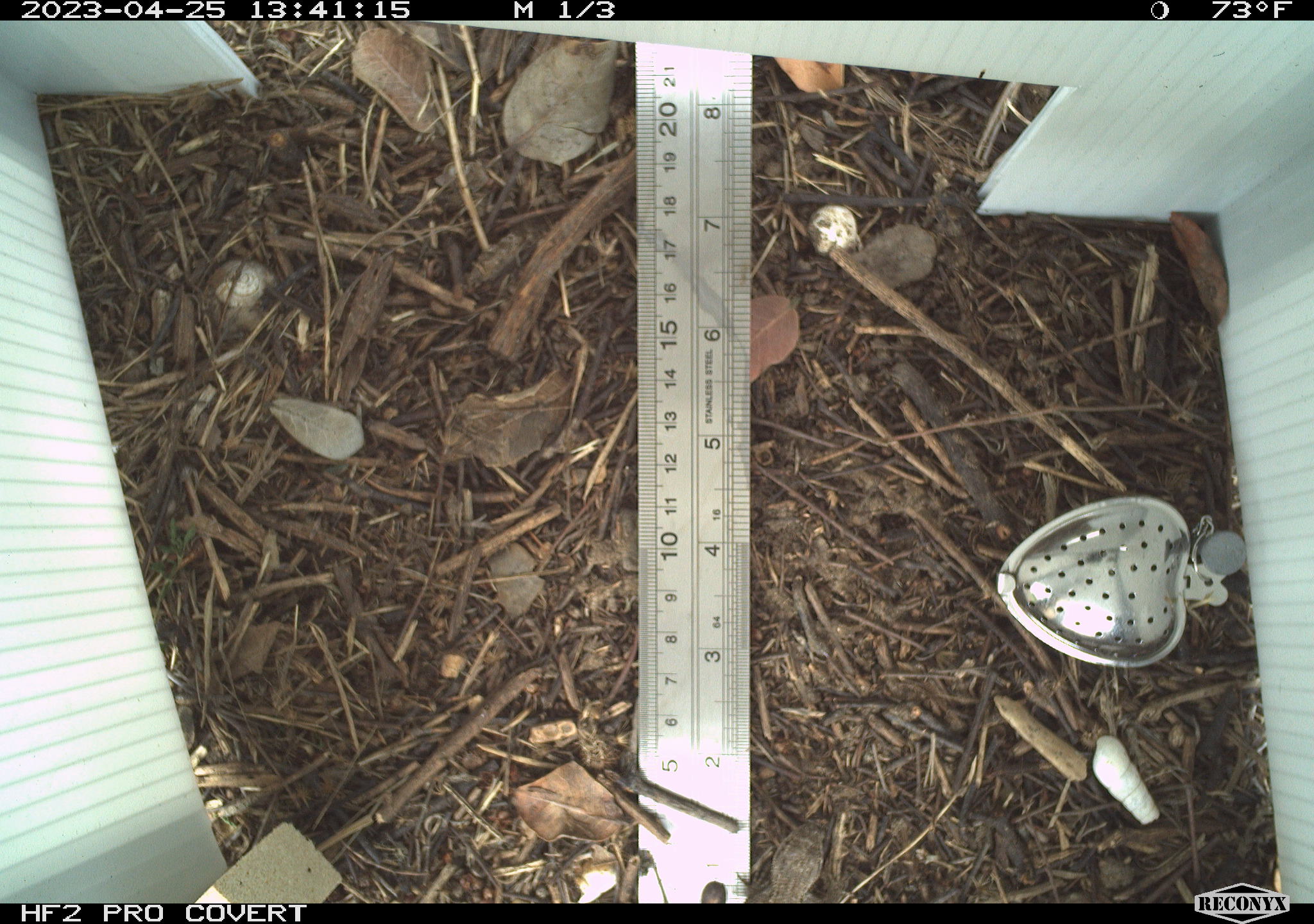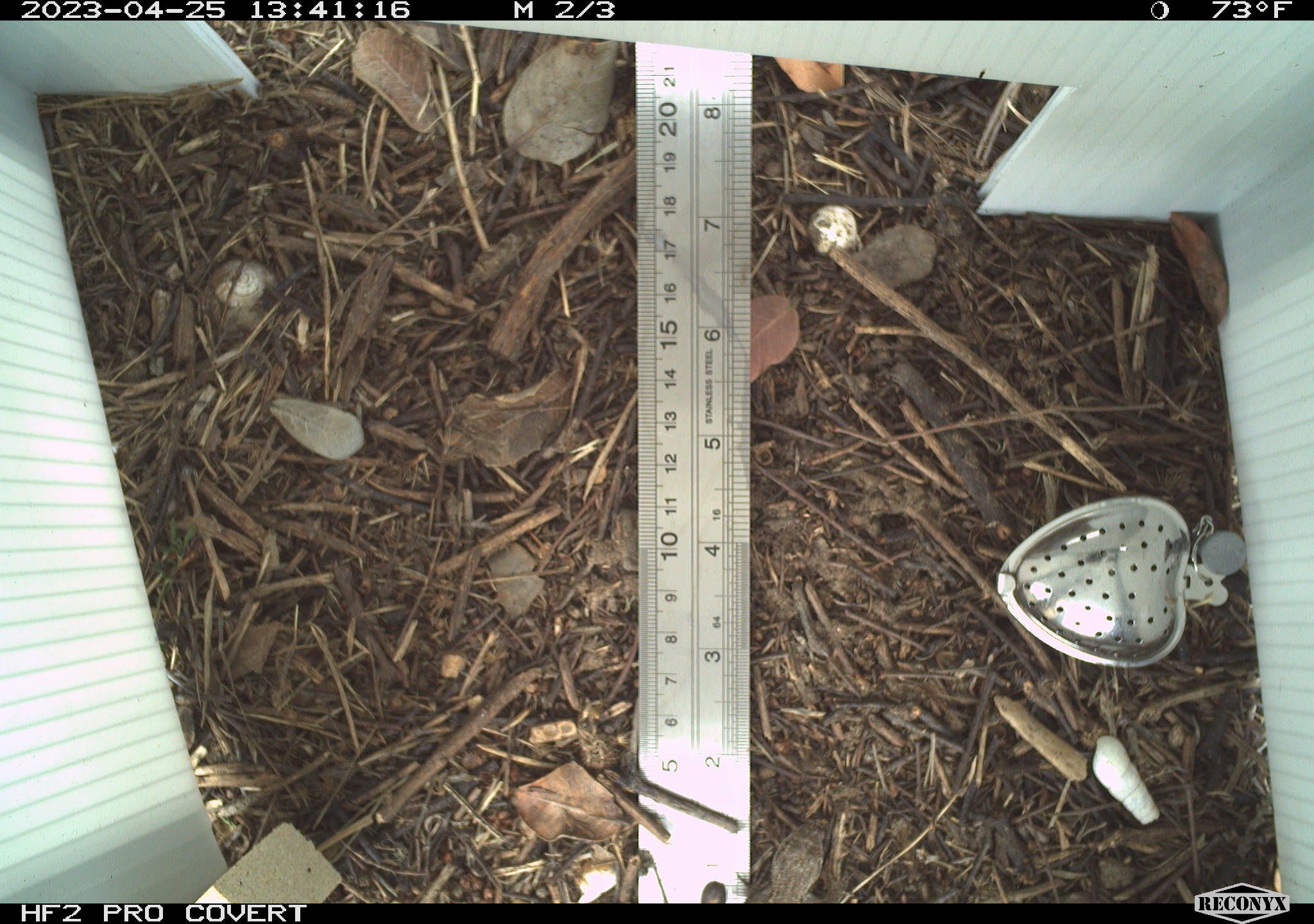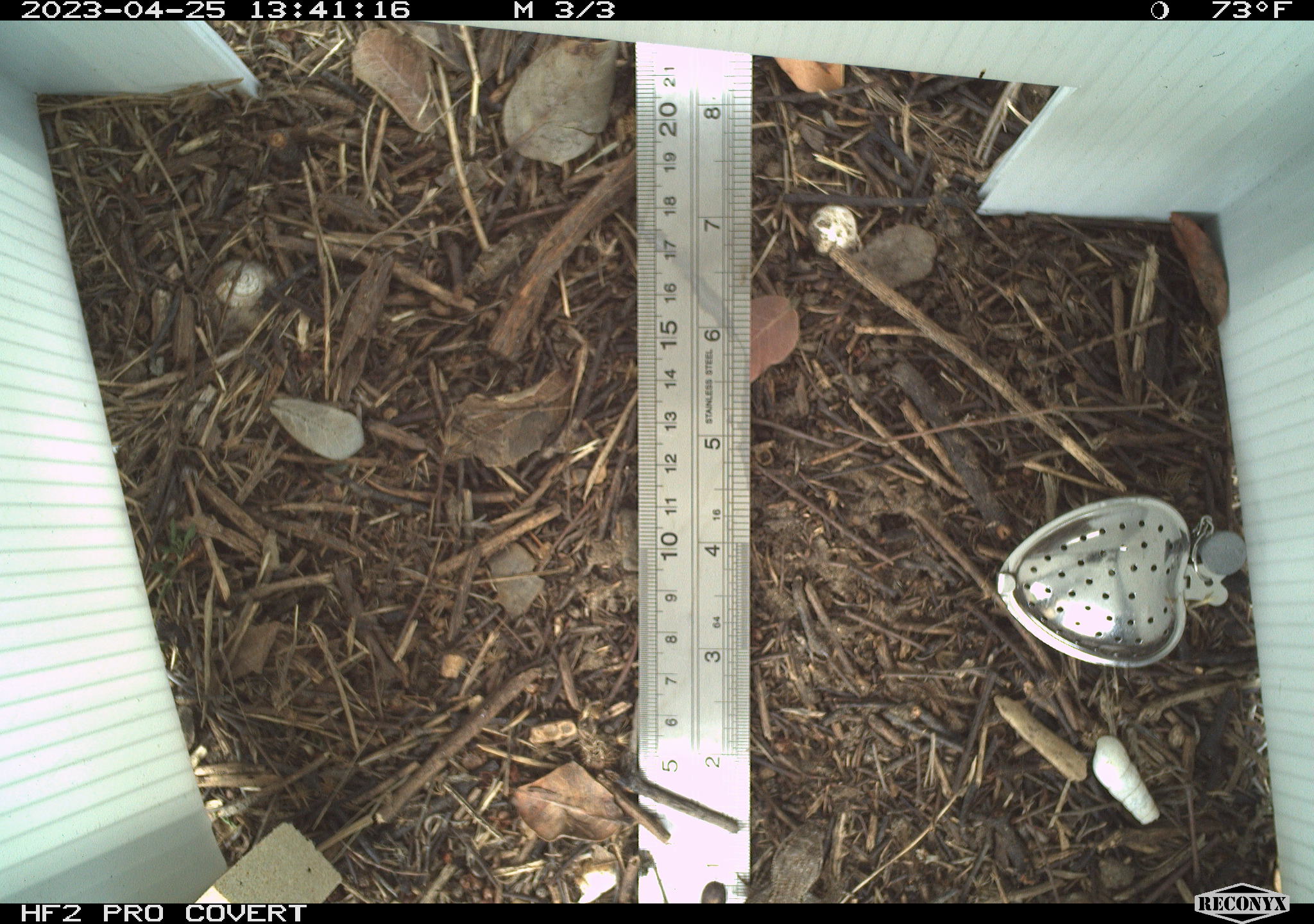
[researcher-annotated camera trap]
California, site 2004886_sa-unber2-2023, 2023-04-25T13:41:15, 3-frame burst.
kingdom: Animalia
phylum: Chordata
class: Reptilia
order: Squamata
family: Phrynosomatidae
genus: Sceloporus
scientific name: Sceloporus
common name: spiny lizards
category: sceloporus species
Sceloporus species (spiny lizards) (Sceloporus).